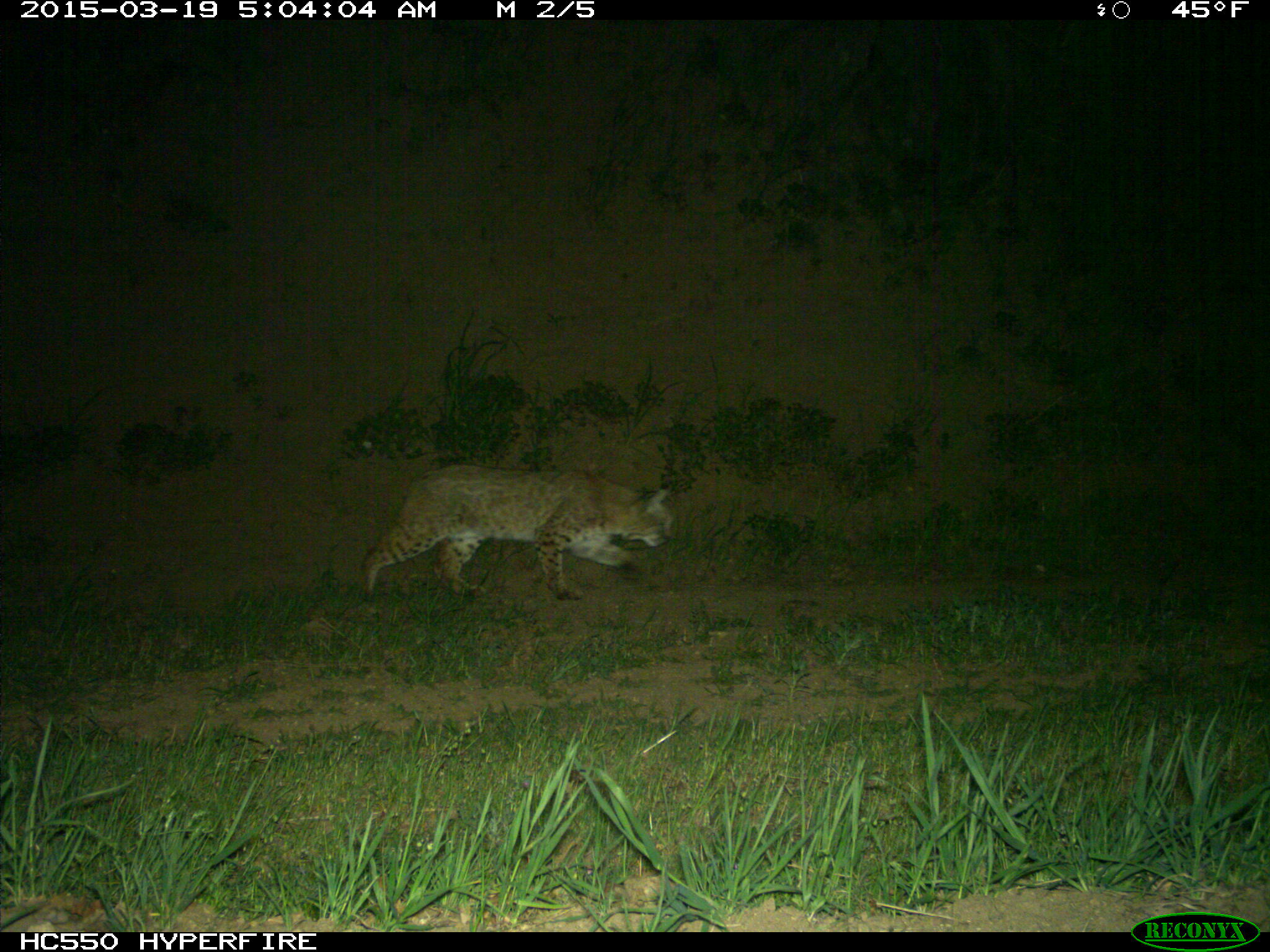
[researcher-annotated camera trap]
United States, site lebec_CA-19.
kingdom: Animalia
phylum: Chordata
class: Mammalia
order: Carnivora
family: Felidae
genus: Lynx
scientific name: Lynx rufus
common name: bobcat